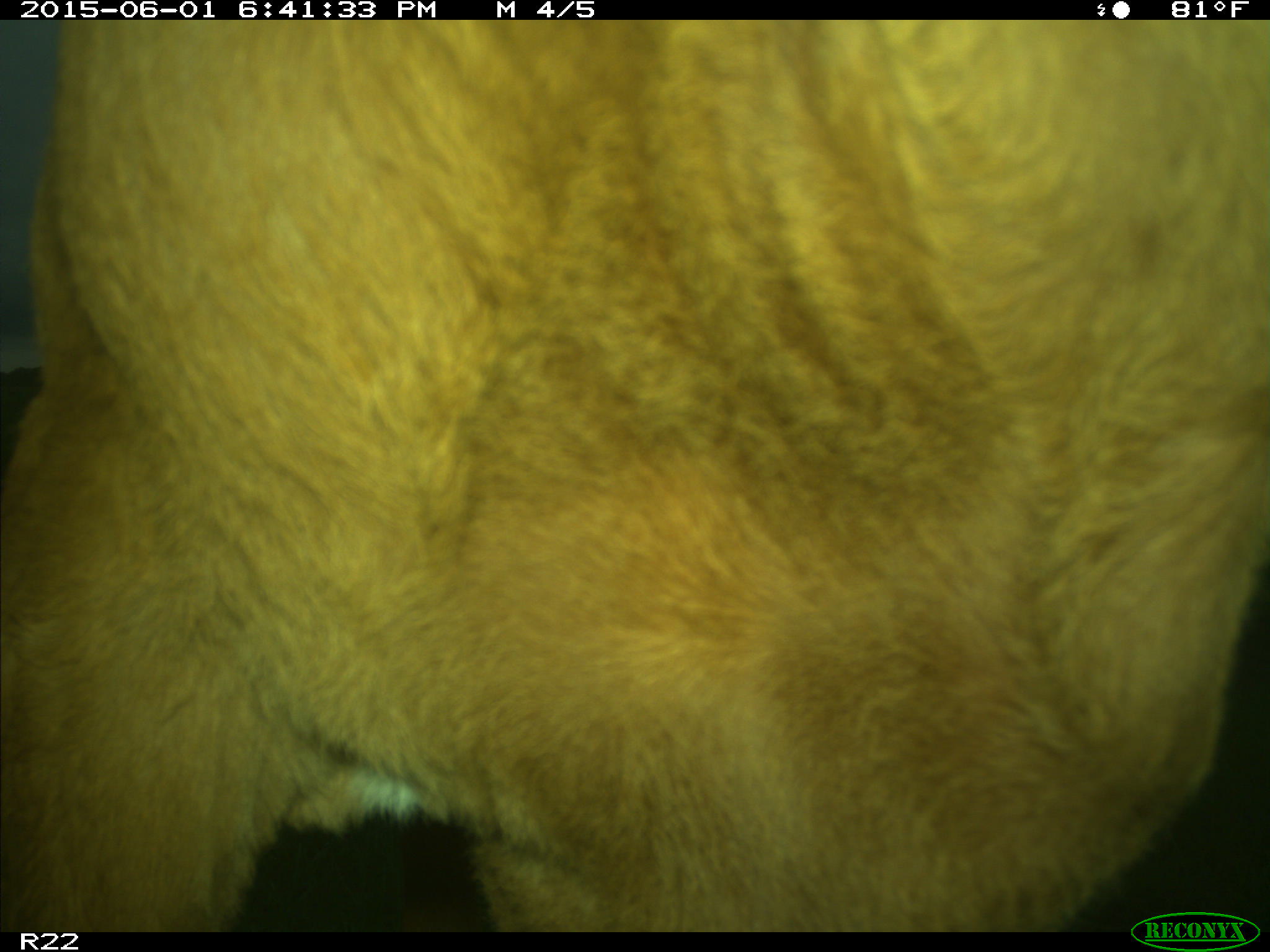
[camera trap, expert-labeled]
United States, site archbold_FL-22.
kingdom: Animalia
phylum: Chordata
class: Mammalia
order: Artiodactyla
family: Bovidae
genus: Bos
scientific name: Bos taurus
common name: domestic cow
Bos taurus (domestic cow).